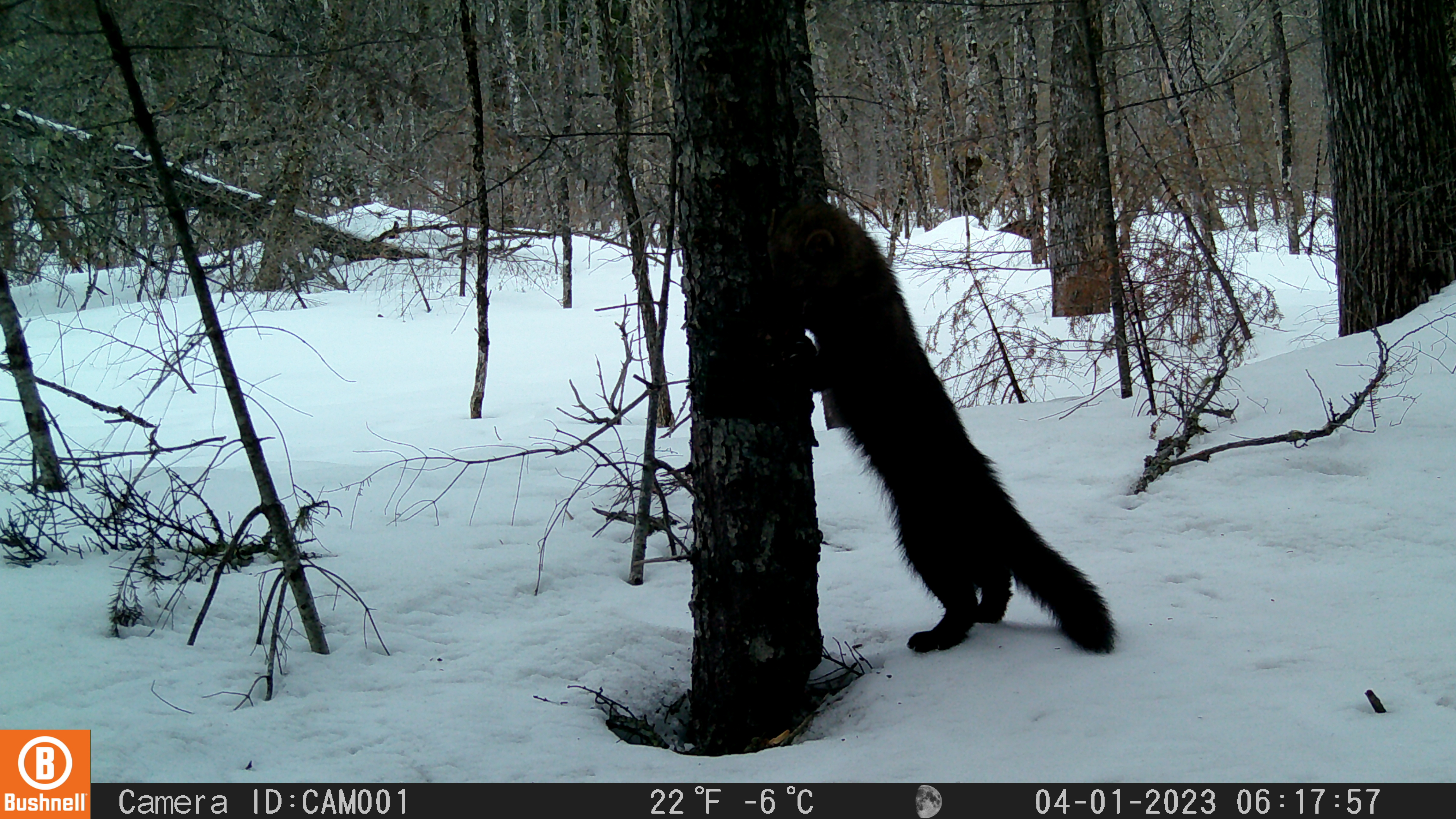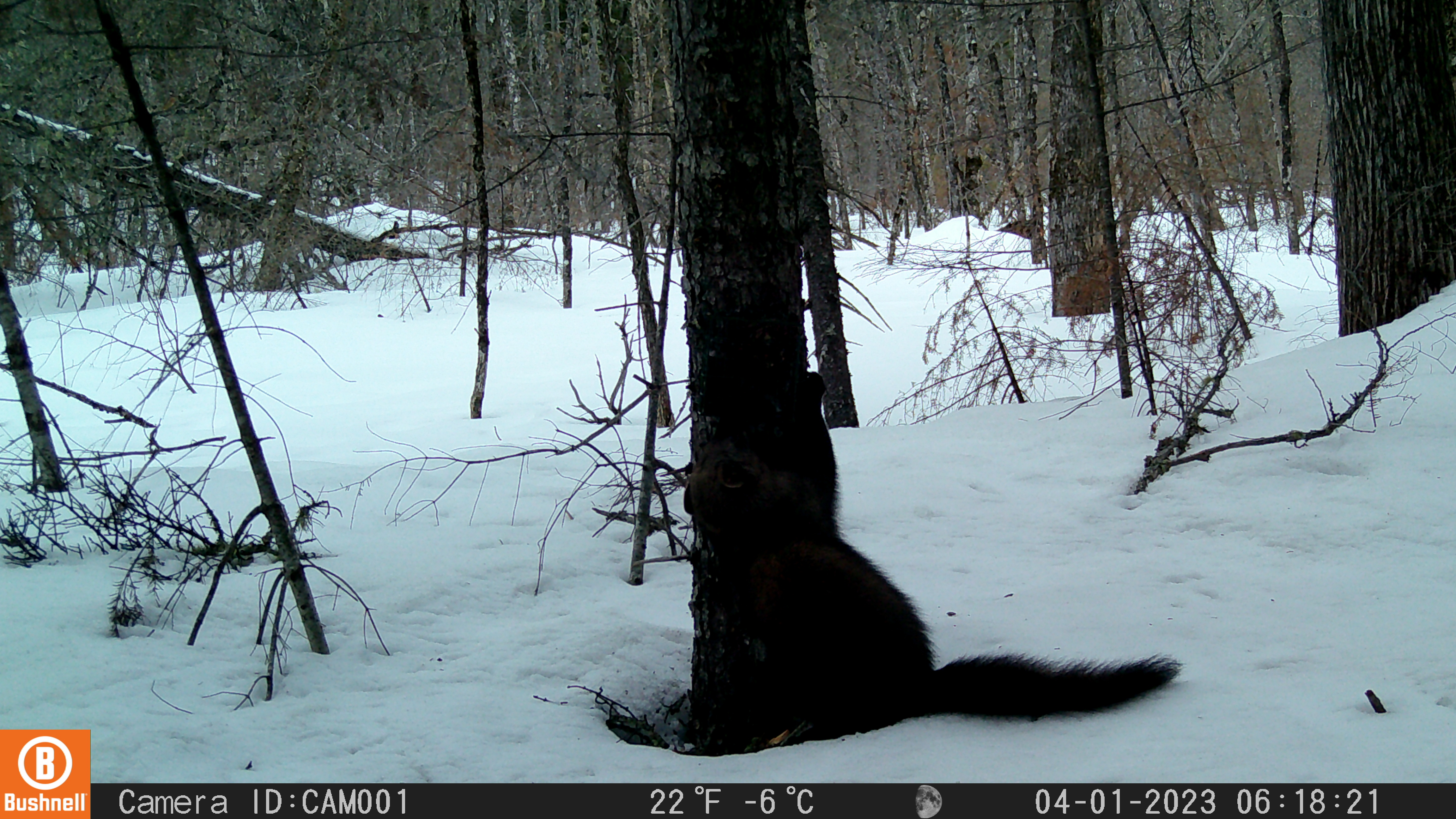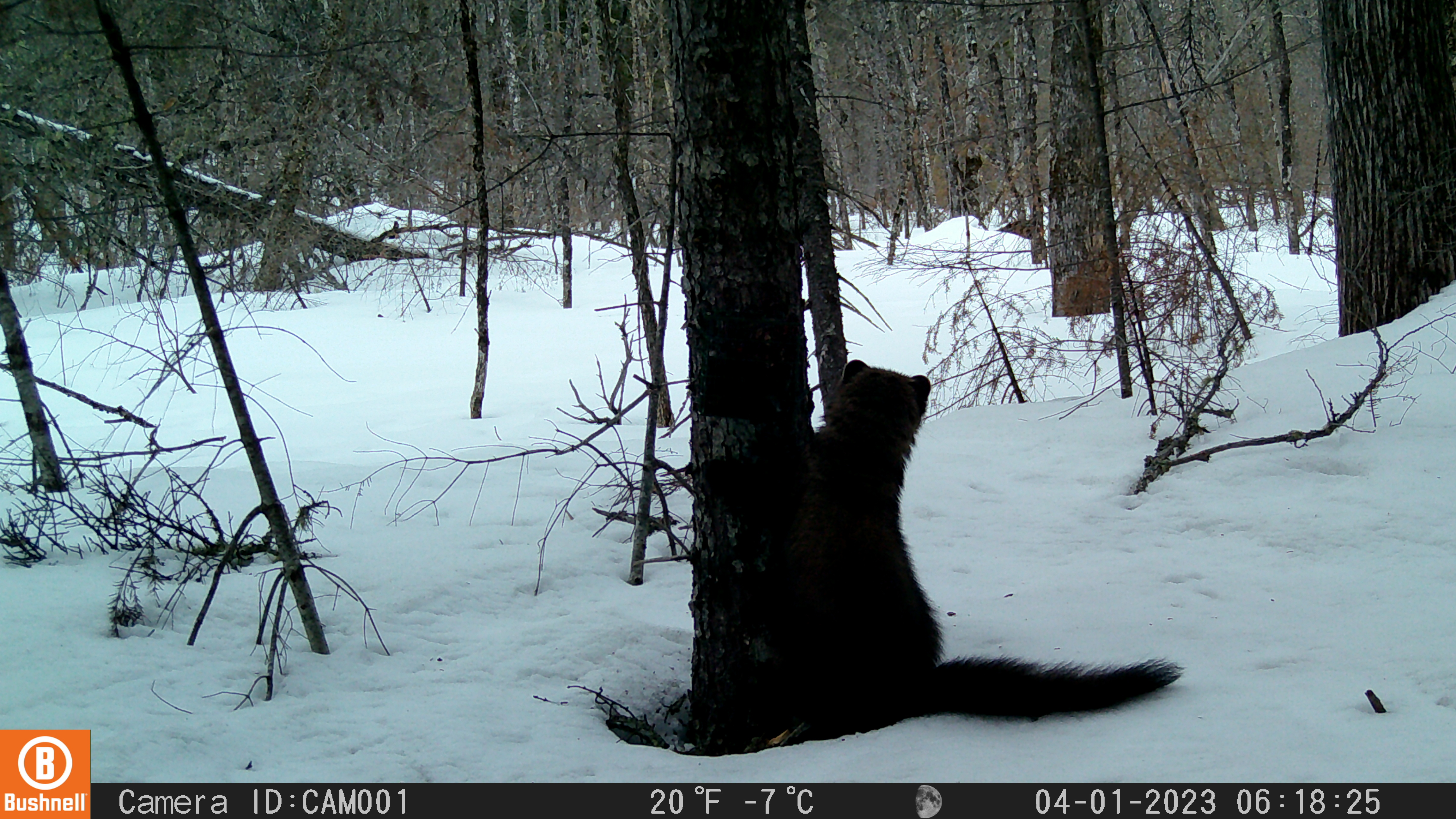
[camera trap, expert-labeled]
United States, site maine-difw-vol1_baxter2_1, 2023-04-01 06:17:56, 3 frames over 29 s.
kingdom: Animalia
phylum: Chordata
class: Mammalia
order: Carnivora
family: Mustelidae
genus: Pekania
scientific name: Pekania pennanti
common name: fisher